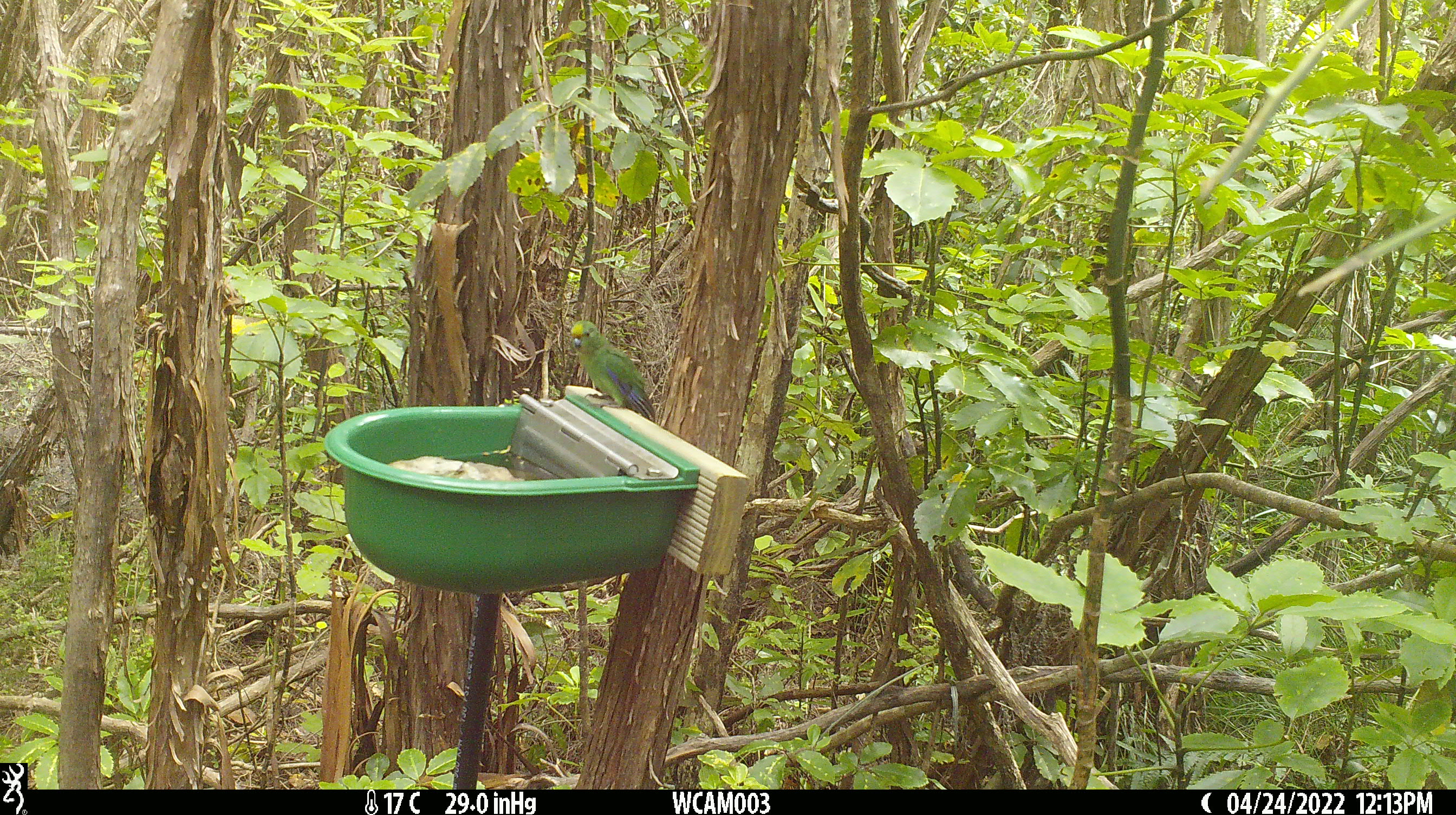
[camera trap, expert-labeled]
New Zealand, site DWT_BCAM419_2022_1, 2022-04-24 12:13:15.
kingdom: Animalia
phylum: Chordata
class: Aves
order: Psittaciformes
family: Psittaculidae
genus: Cyanoramphus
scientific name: Cyanoramphus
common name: parakeet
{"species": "parakeet (Cyanoramphus)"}